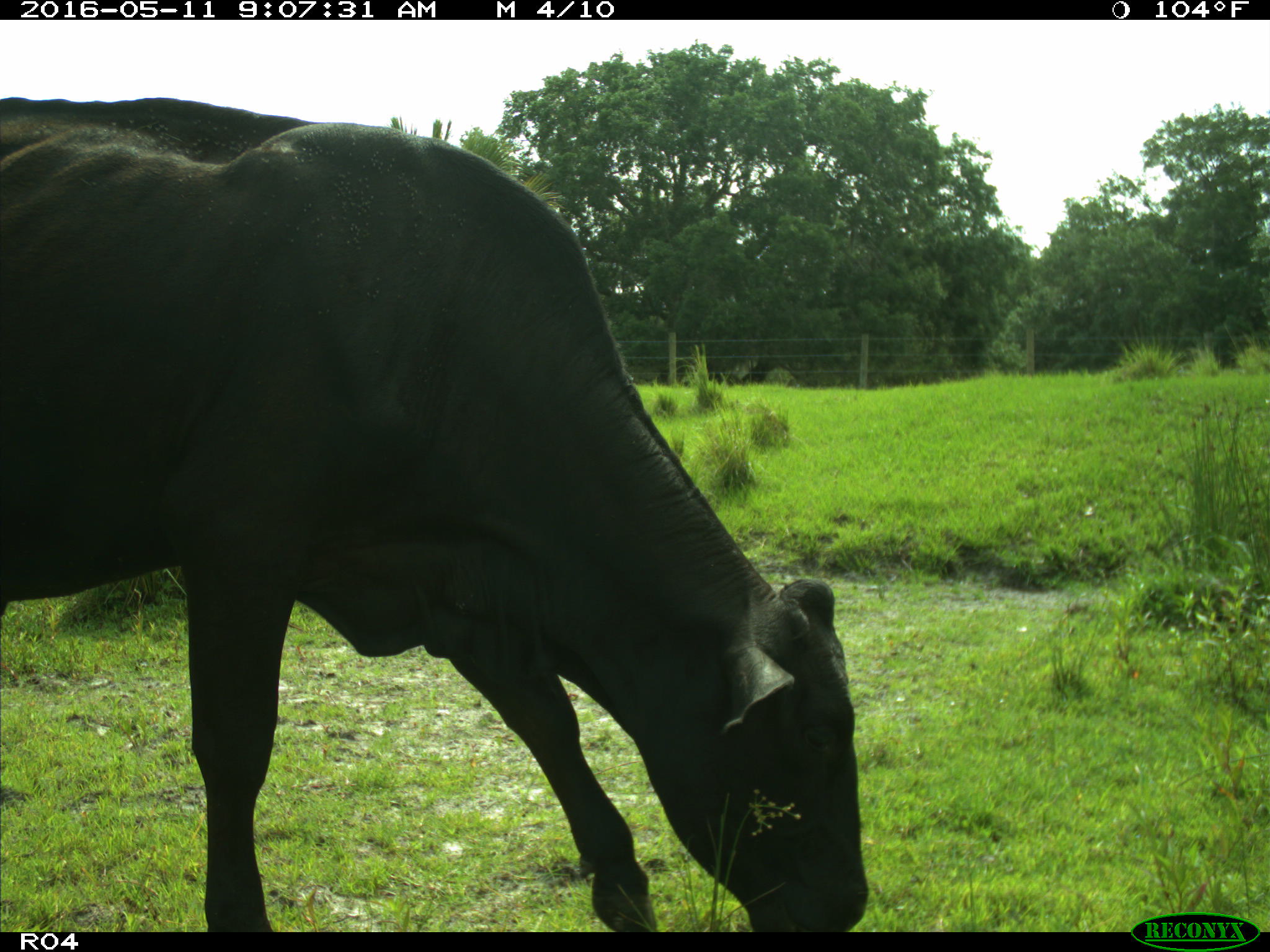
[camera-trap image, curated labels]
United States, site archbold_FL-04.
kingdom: Animalia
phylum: Chordata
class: Mammalia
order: Artiodactyla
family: Bovidae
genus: Bos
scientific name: Bos taurus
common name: domestic cow